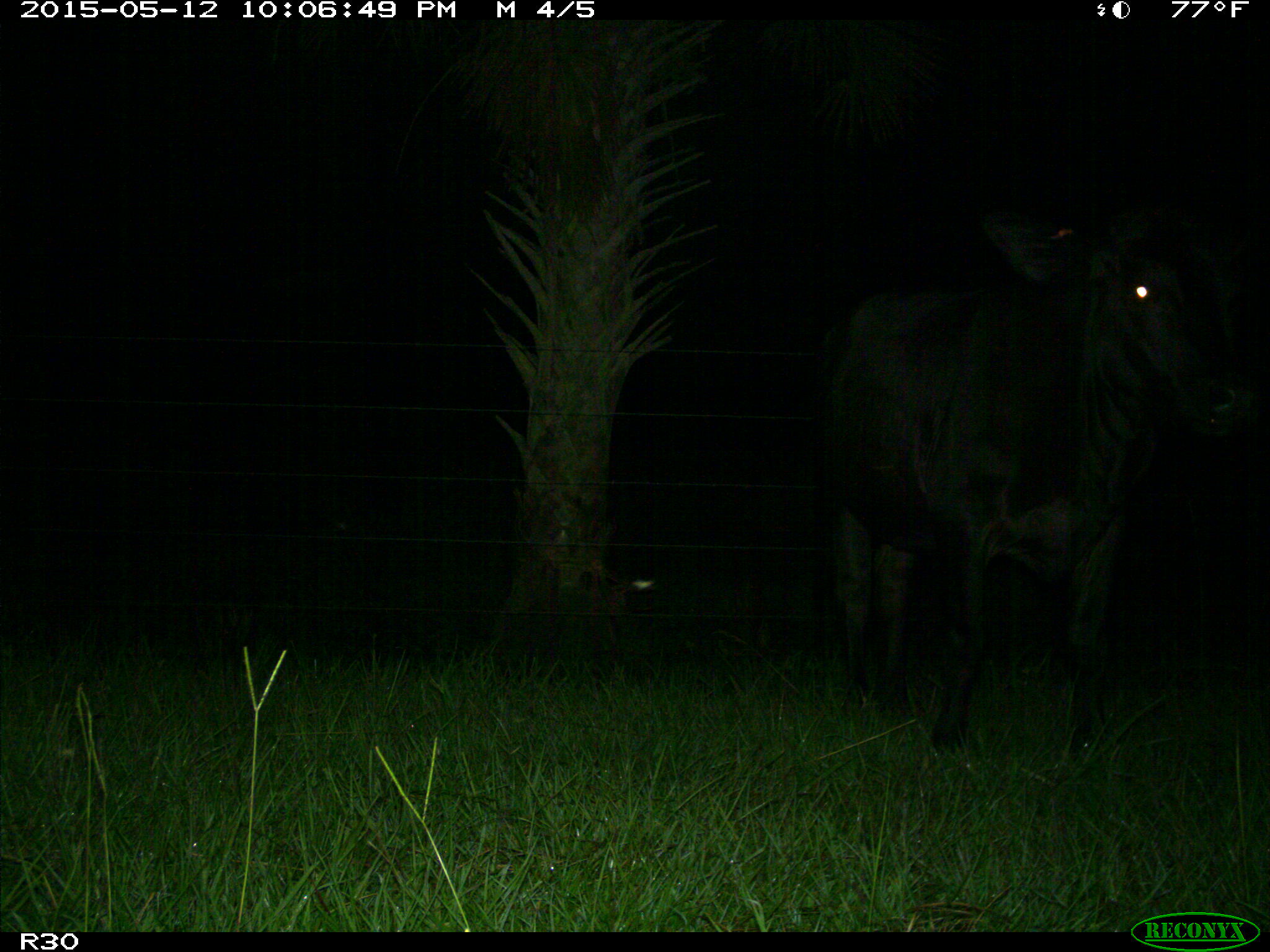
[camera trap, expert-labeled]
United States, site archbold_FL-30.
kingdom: Animalia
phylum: Chordata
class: Mammalia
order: Artiodactyla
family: Bovidae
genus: Bos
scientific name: Bos taurus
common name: domestic cow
Bos taurus (domestic cow).